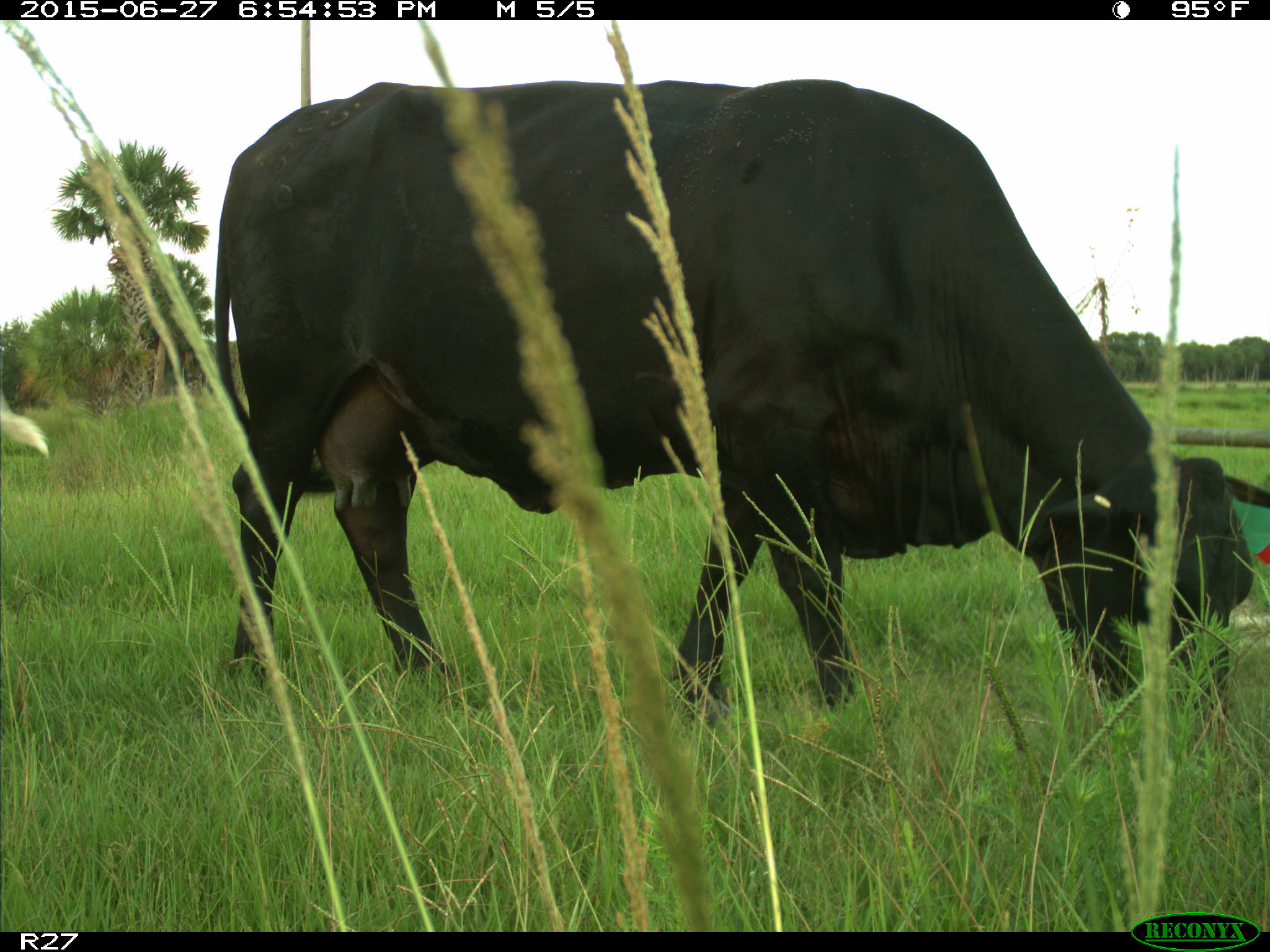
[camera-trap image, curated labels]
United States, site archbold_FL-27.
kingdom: Animalia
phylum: Chordata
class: Mammalia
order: Artiodactyla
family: Bovidae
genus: Bos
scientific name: Bos taurus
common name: domestic cow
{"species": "Bos taurus (domestic cow)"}